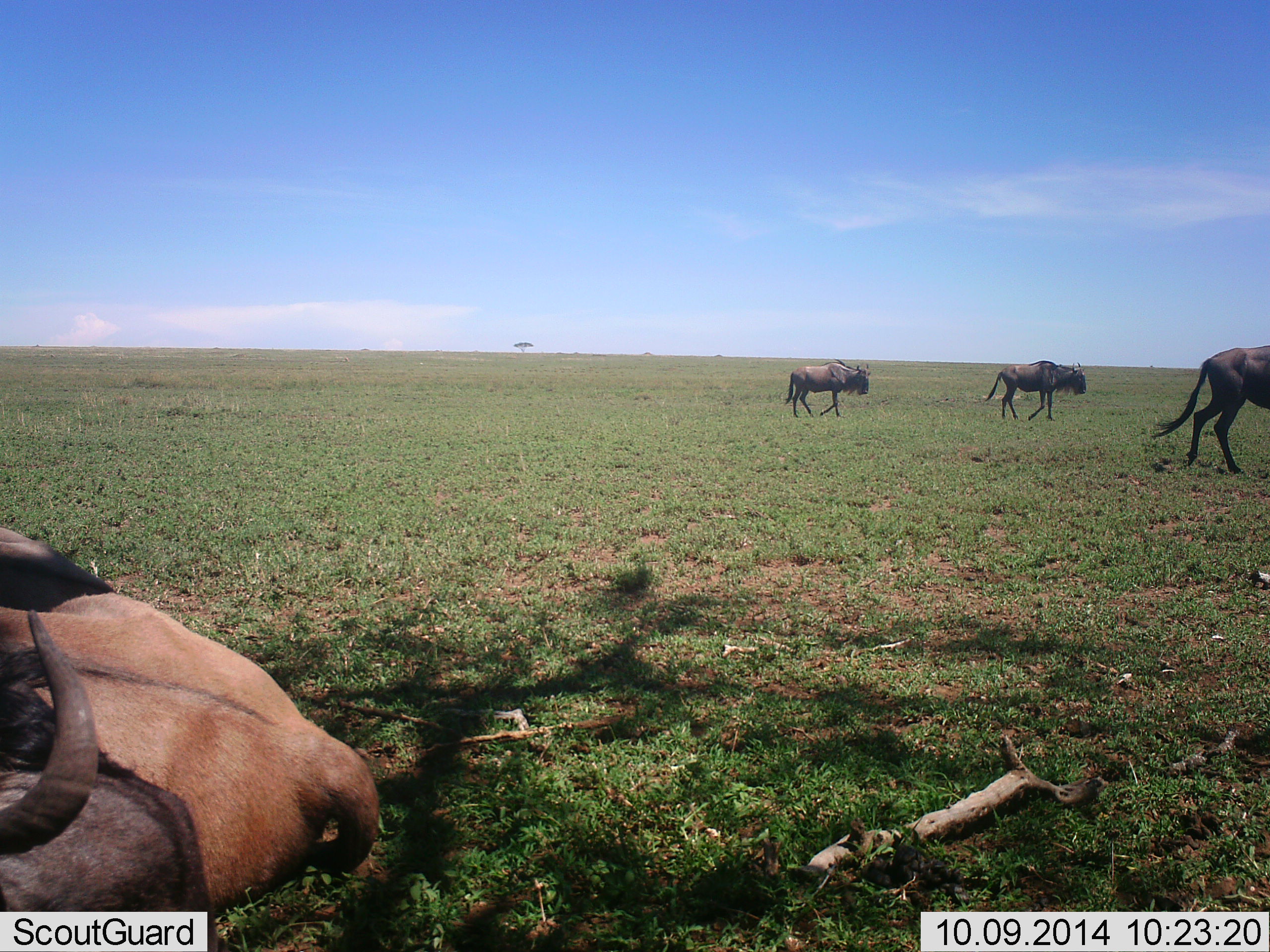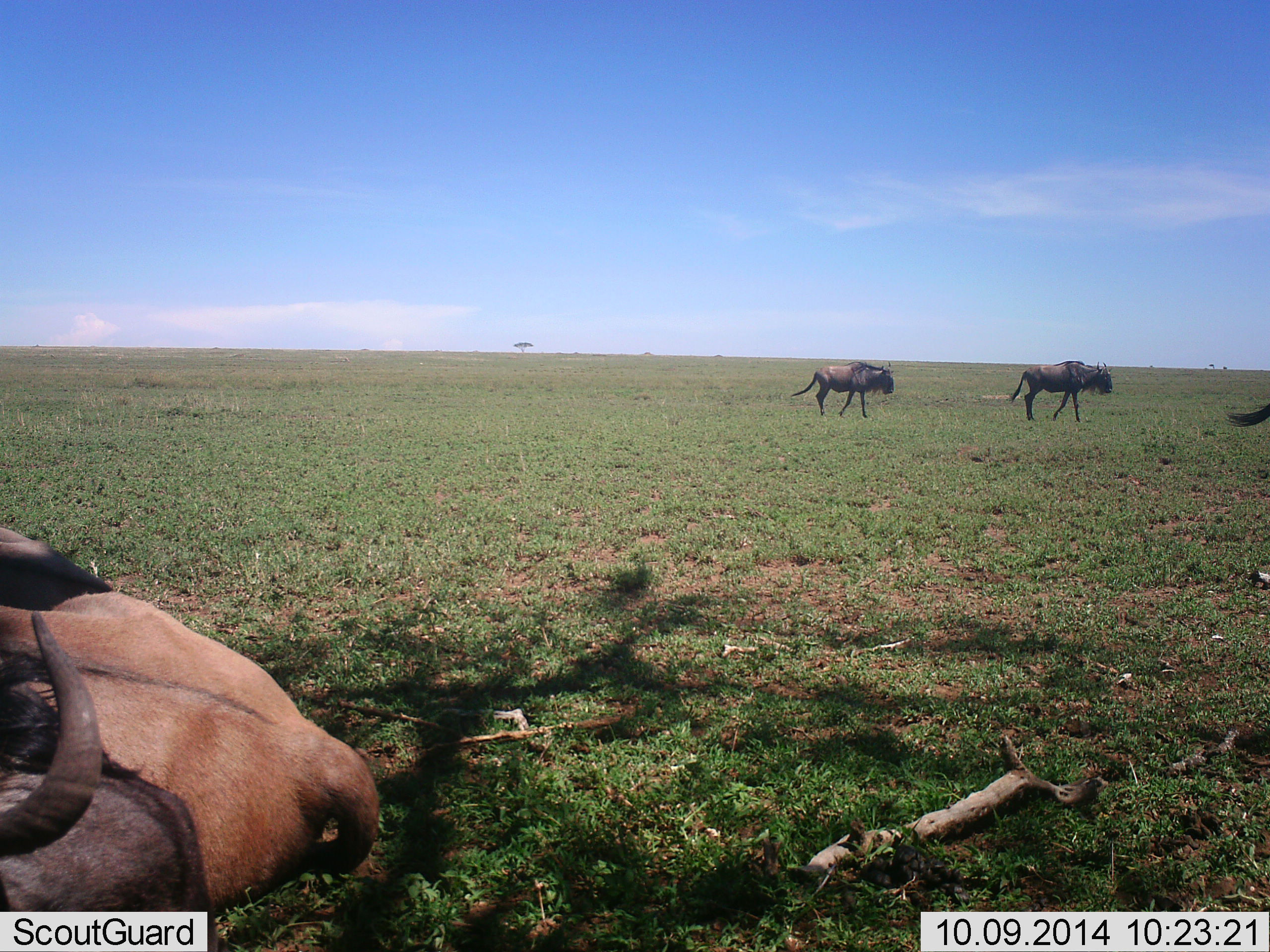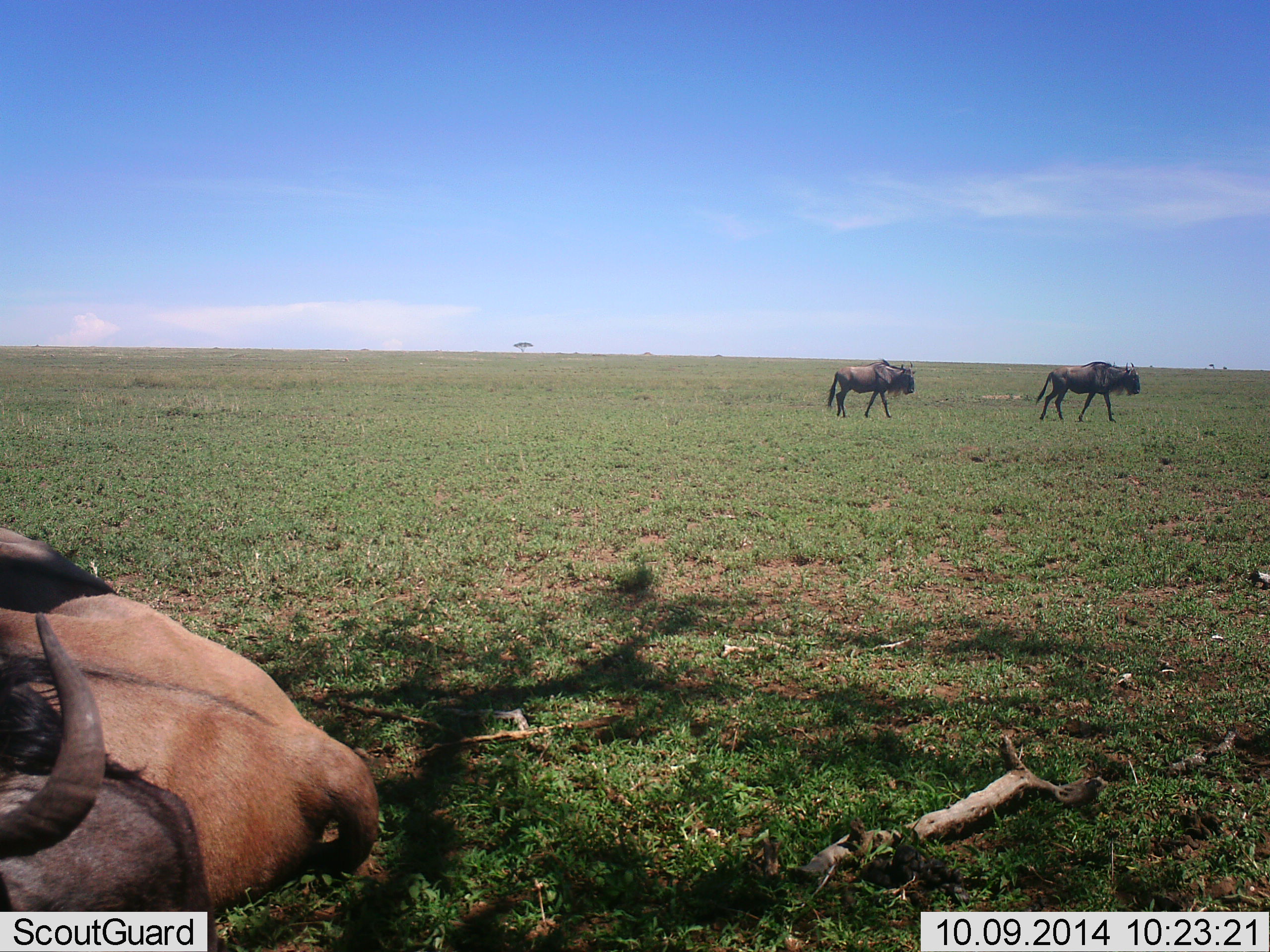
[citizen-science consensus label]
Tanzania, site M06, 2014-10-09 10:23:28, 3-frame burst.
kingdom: Animalia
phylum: Chordata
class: Mammalia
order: Artiodactyla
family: Bovidae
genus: Connochaetes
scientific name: Connochaetes taurinus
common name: blue wildebeest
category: wildebeest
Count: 5.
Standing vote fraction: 0%.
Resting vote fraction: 80%.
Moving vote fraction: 100%.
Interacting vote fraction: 20%.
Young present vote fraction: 0%.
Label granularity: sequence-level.